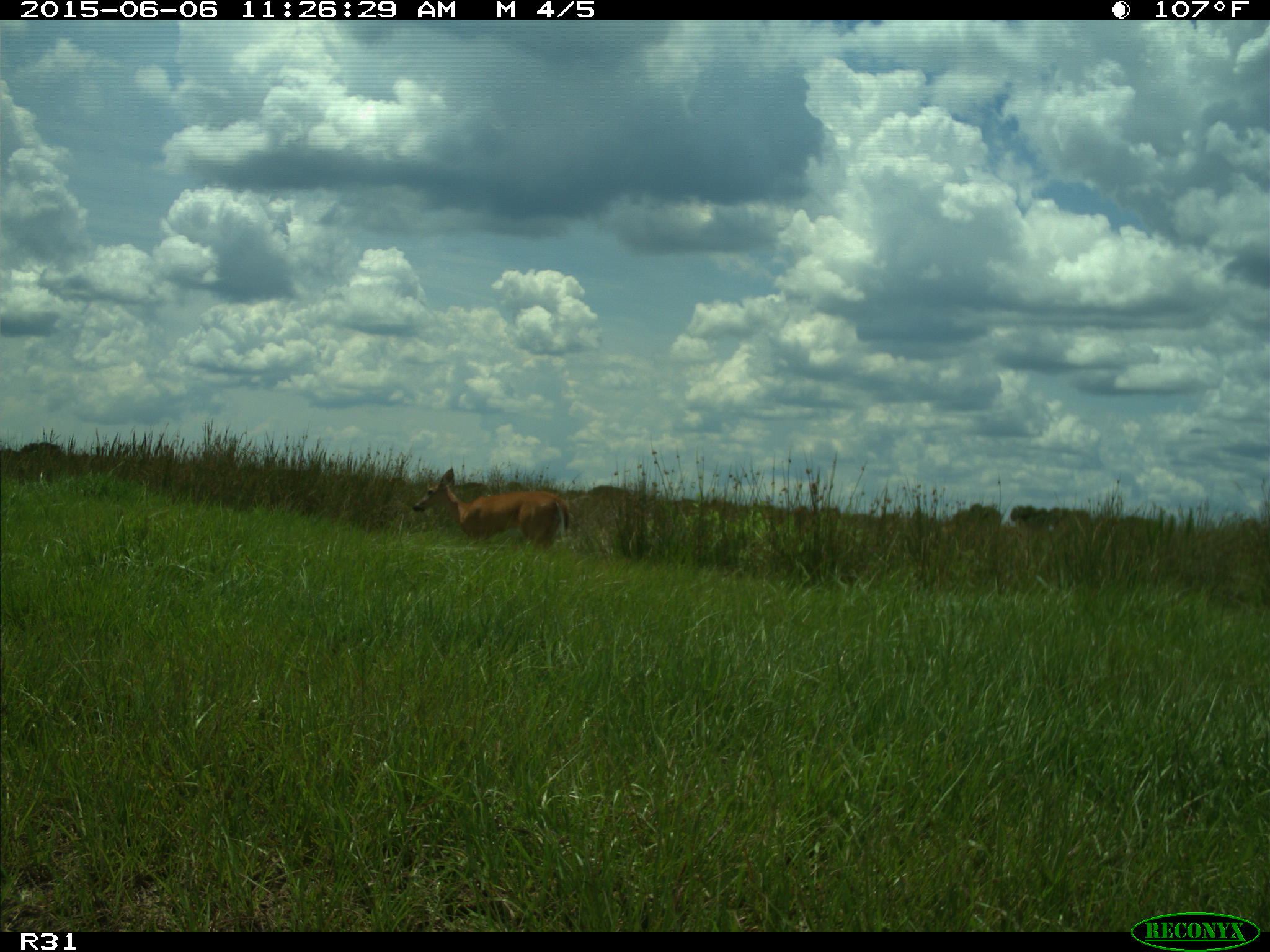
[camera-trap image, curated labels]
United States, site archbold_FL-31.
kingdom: Animalia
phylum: Chordata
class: Mammalia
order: Artiodactyla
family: Cervidae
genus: Odocoileus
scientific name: Odocoileus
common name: deer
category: unidentified deer